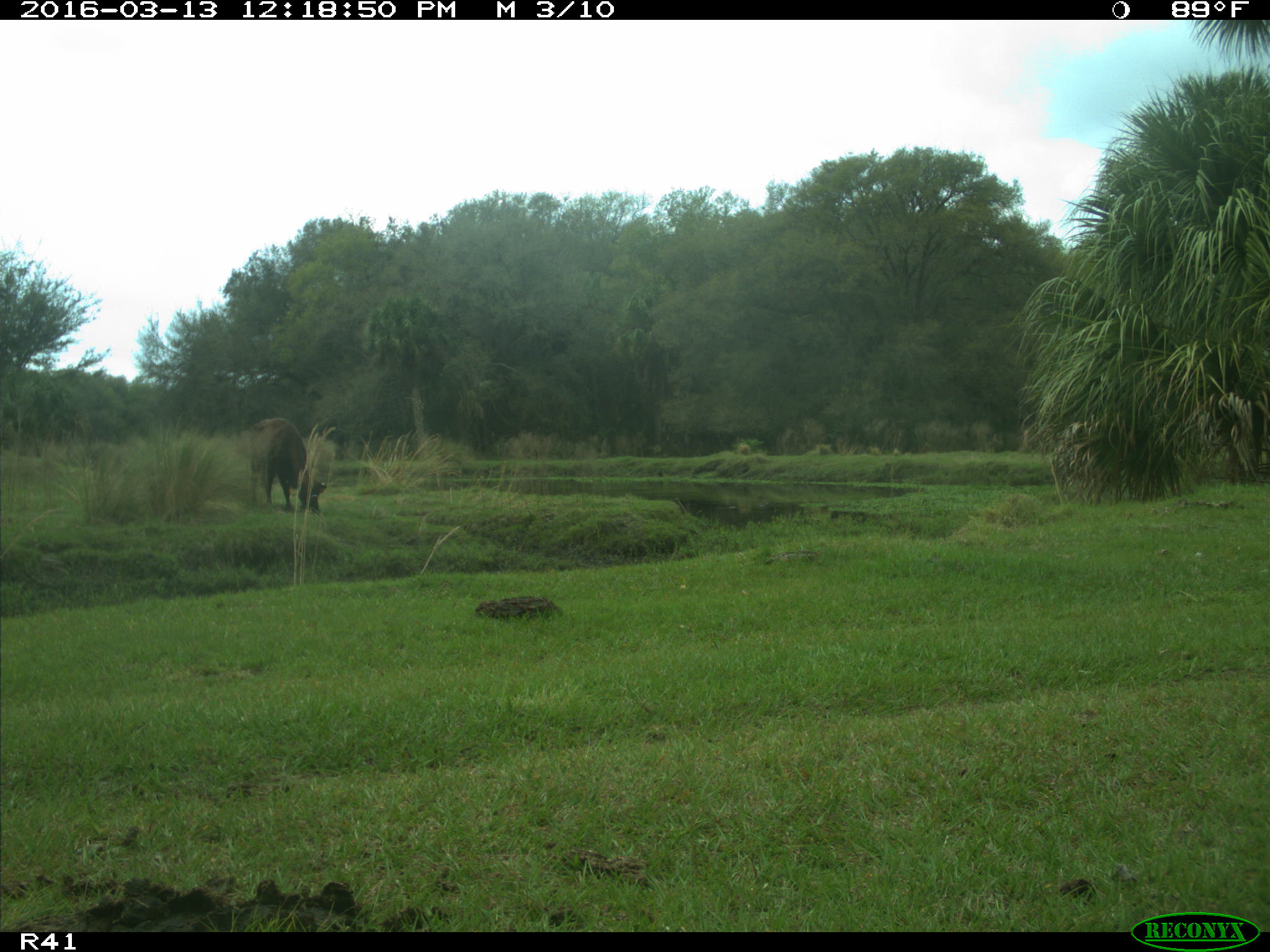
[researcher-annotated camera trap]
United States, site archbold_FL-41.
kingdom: Animalia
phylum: Chordata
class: Mammalia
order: Artiodactyla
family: Bovidae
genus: Bos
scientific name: Bos taurus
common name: domestic cow